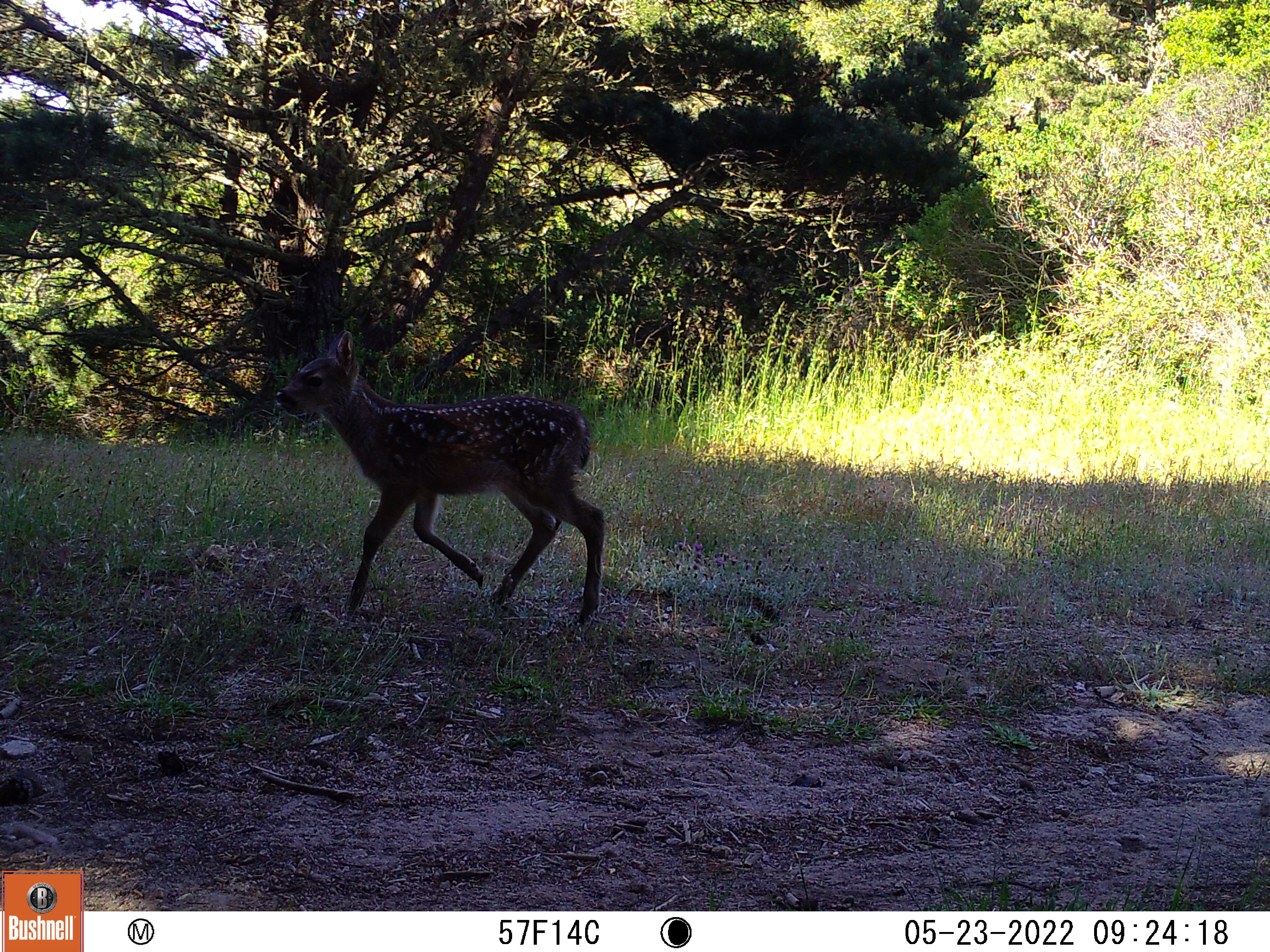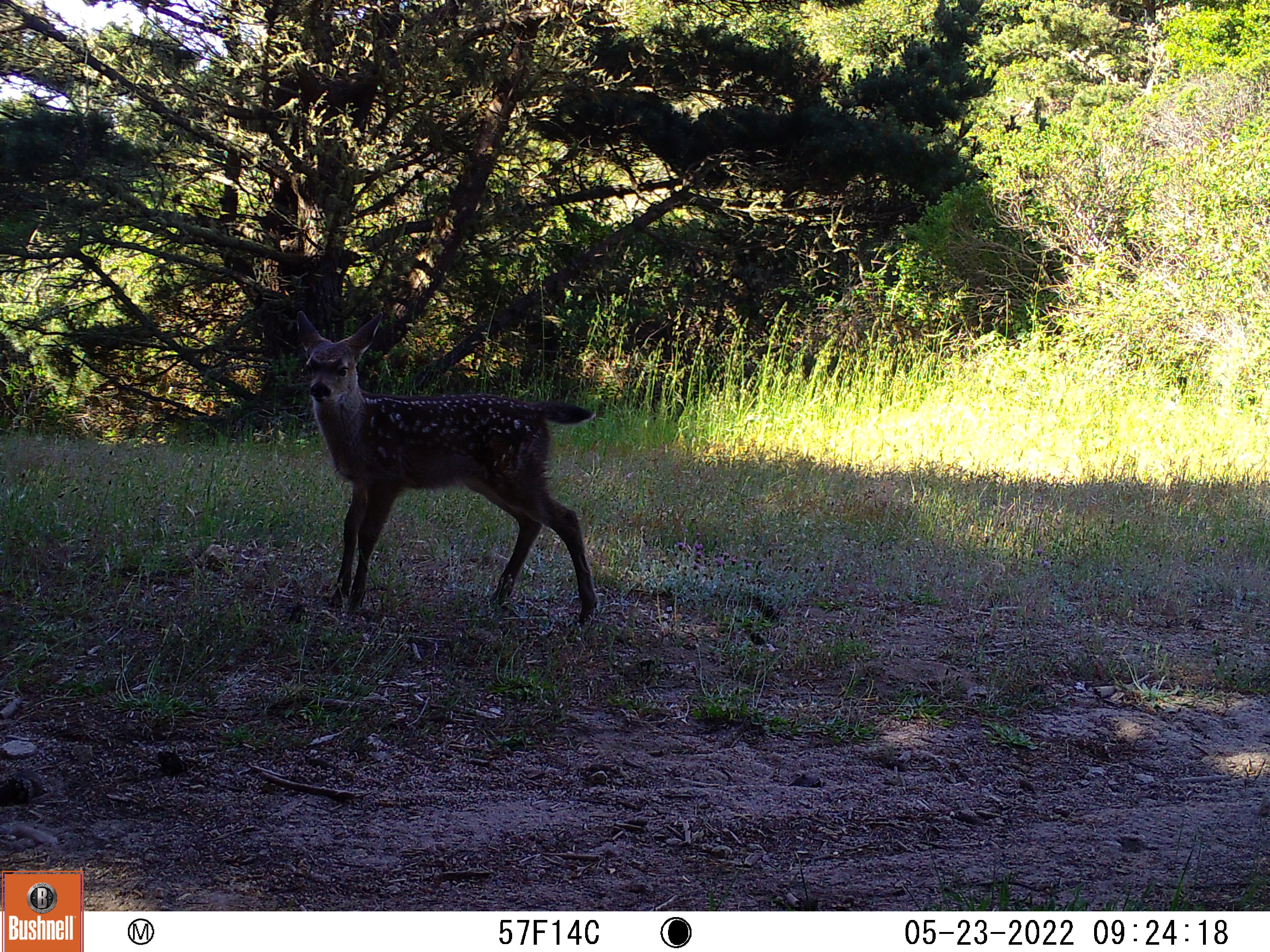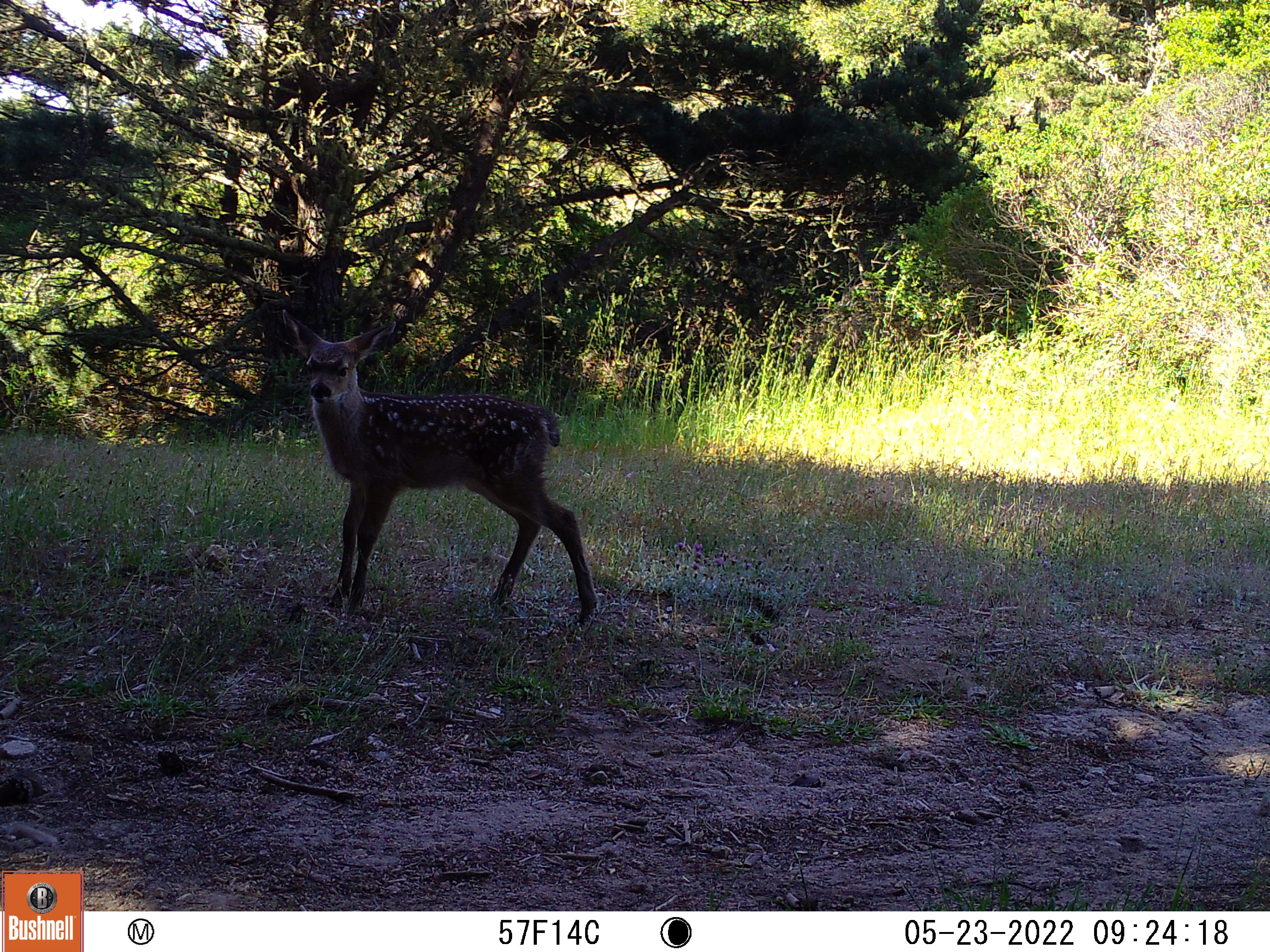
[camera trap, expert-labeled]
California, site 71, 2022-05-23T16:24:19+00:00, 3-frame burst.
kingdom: Animalia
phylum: Chordata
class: Mammalia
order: Artiodactyla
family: Cervidae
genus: Odocoileus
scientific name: Odocoileus hemionus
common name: mule deer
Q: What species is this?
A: Mule deer (Odocoileus hemionus).